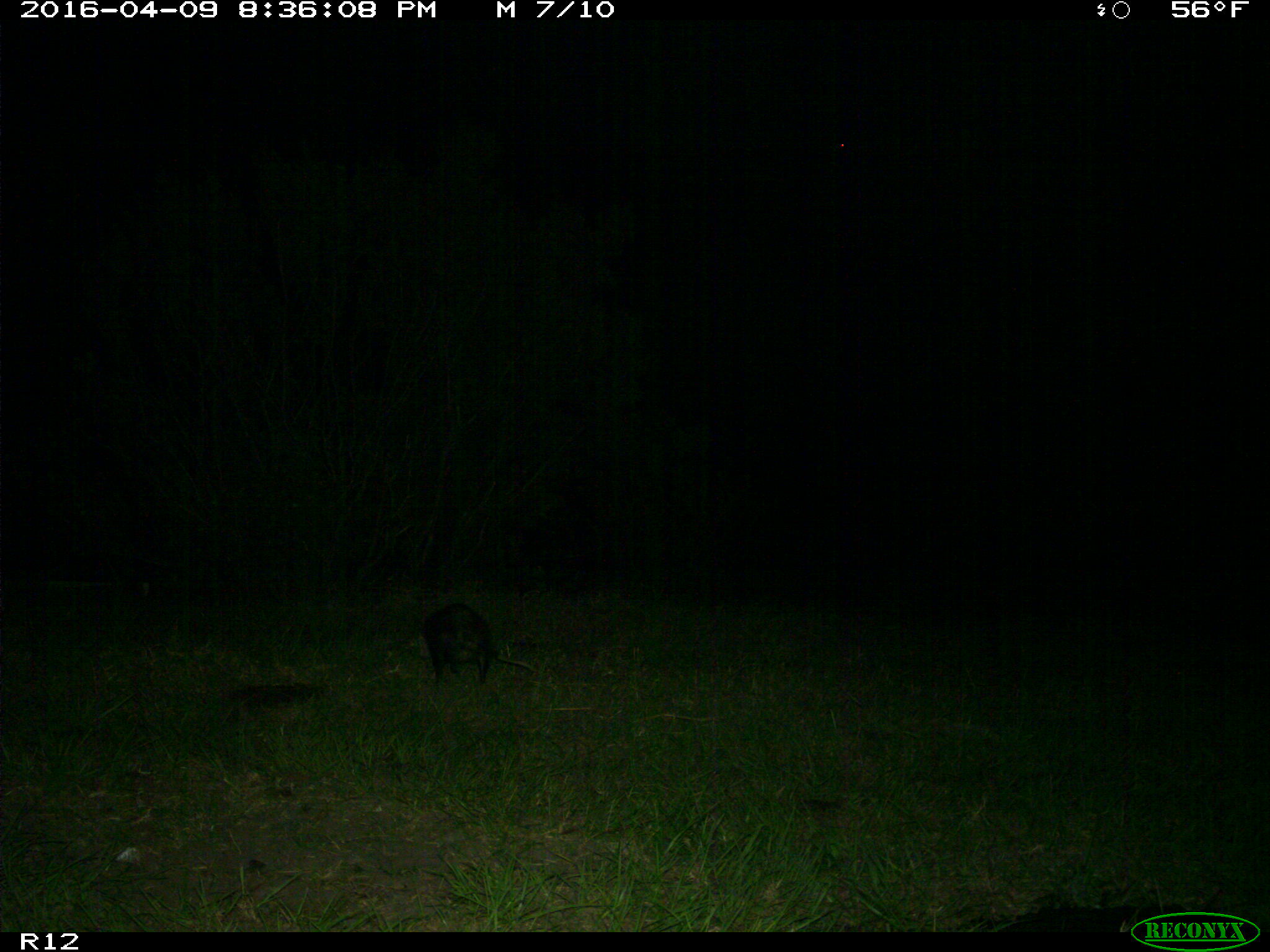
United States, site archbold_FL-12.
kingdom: Animalia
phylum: Chordata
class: Mammalia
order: Didelphimorphia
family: Didelphidae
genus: Didelphis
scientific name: Didelphis virginiana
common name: virginia opossum